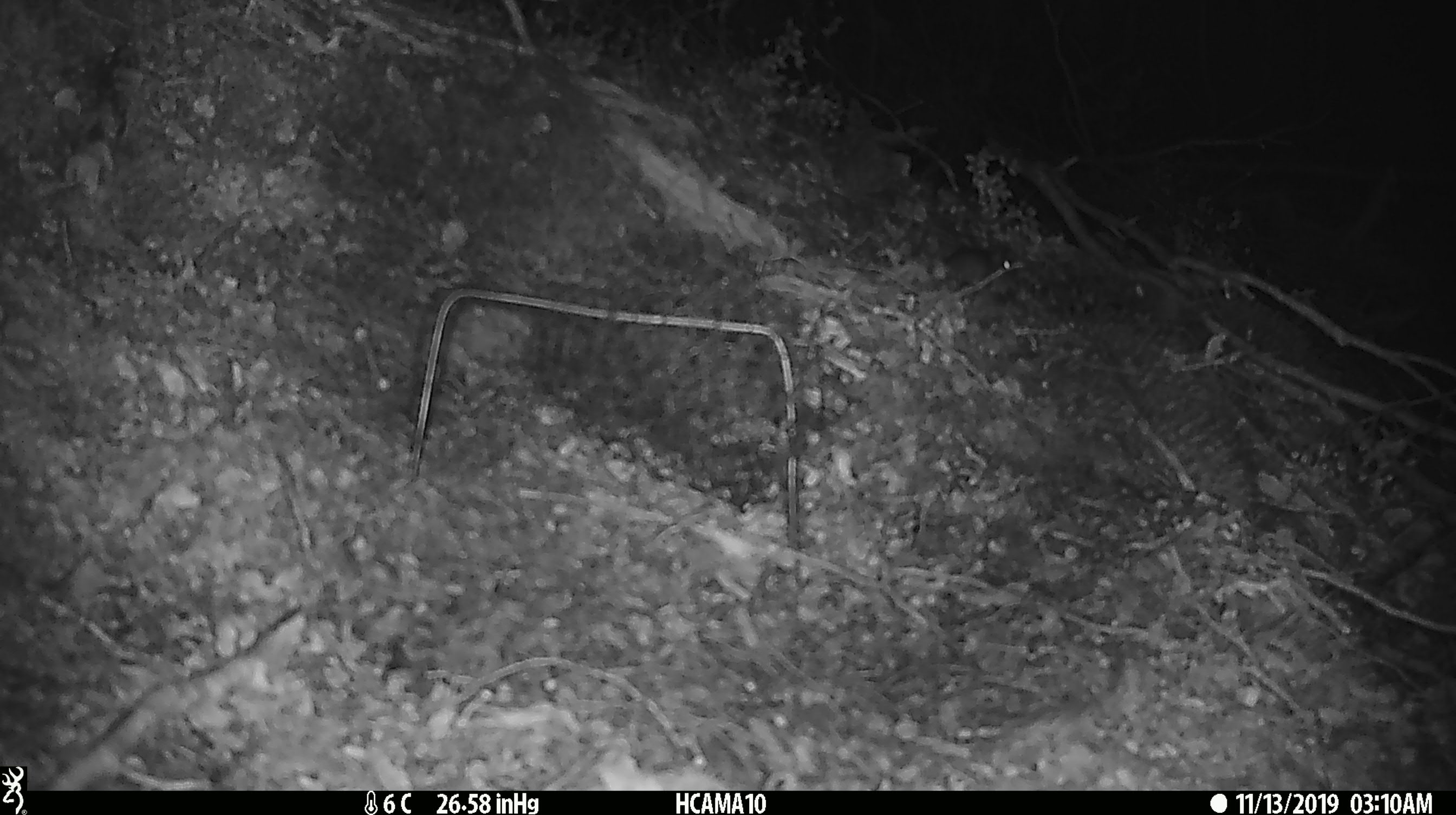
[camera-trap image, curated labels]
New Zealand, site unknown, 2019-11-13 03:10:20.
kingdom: Animalia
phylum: Chordata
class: Mammalia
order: Rodentia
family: Muridae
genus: Mus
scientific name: Mus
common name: mouse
Mouse (Mus).